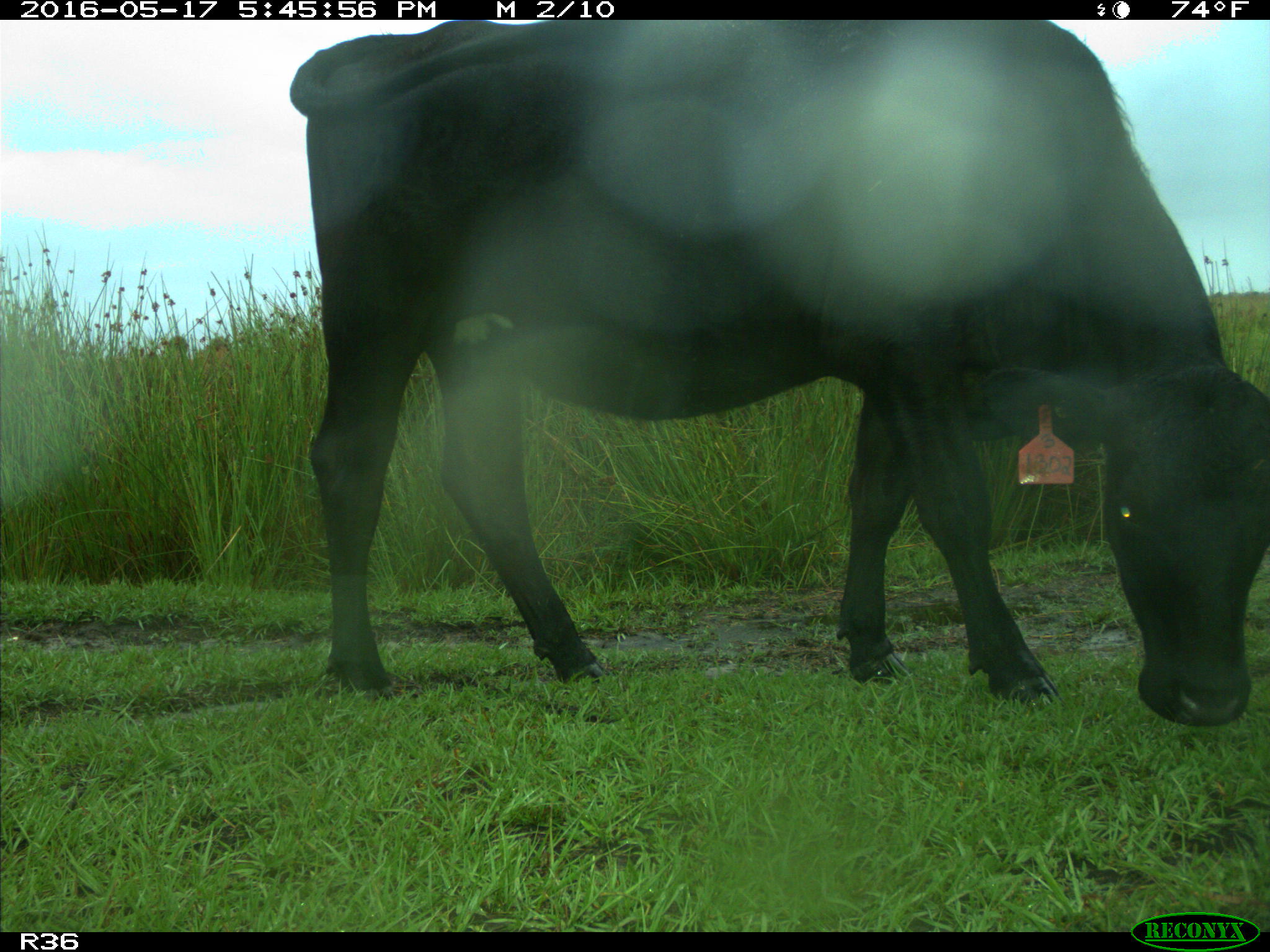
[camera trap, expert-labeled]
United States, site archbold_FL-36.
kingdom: Animalia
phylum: Chordata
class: Mammalia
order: Artiodactyla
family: Bovidae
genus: Bos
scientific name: Bos taurus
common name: domestic cow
Bos taurus (domestic cow).